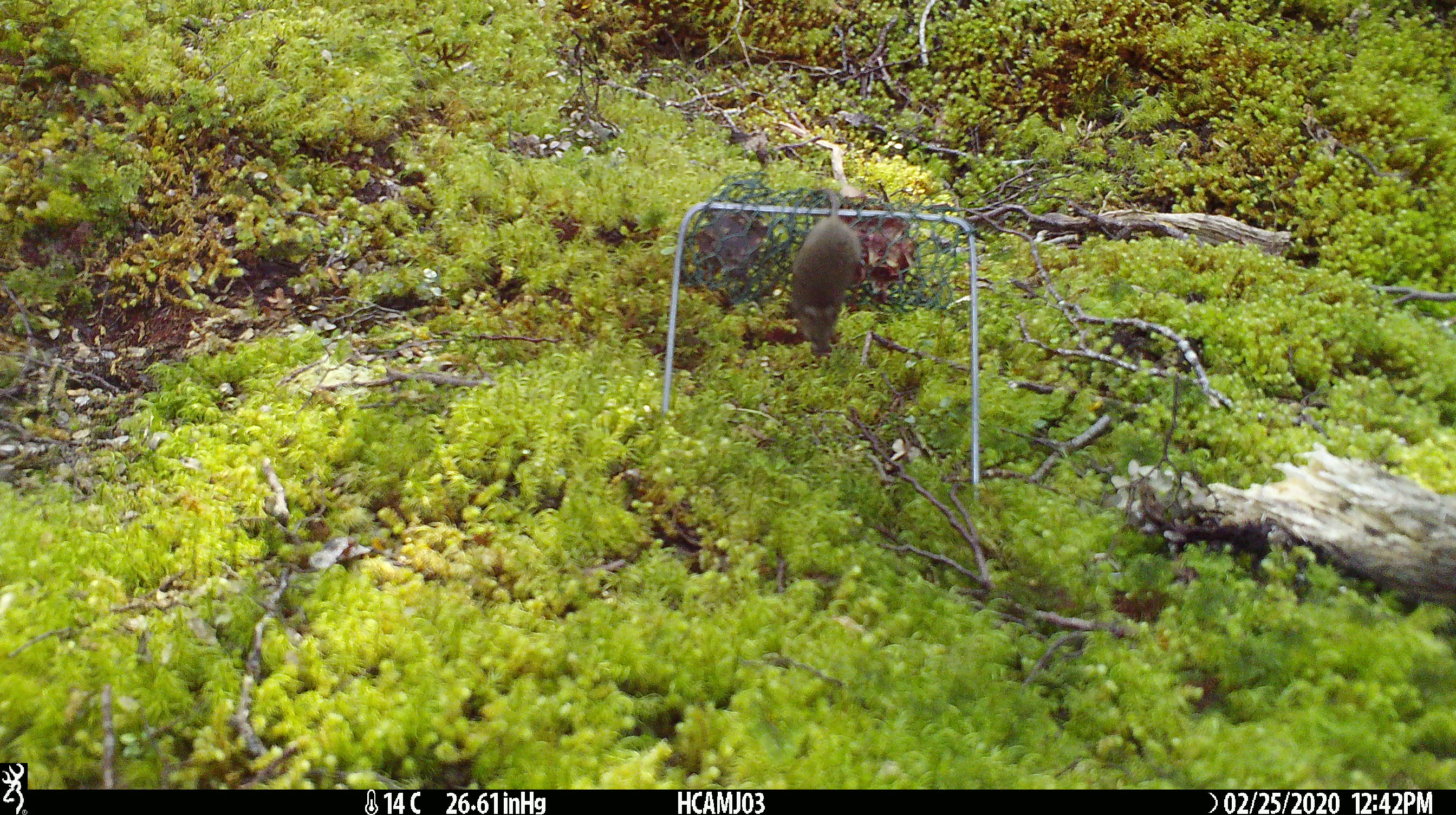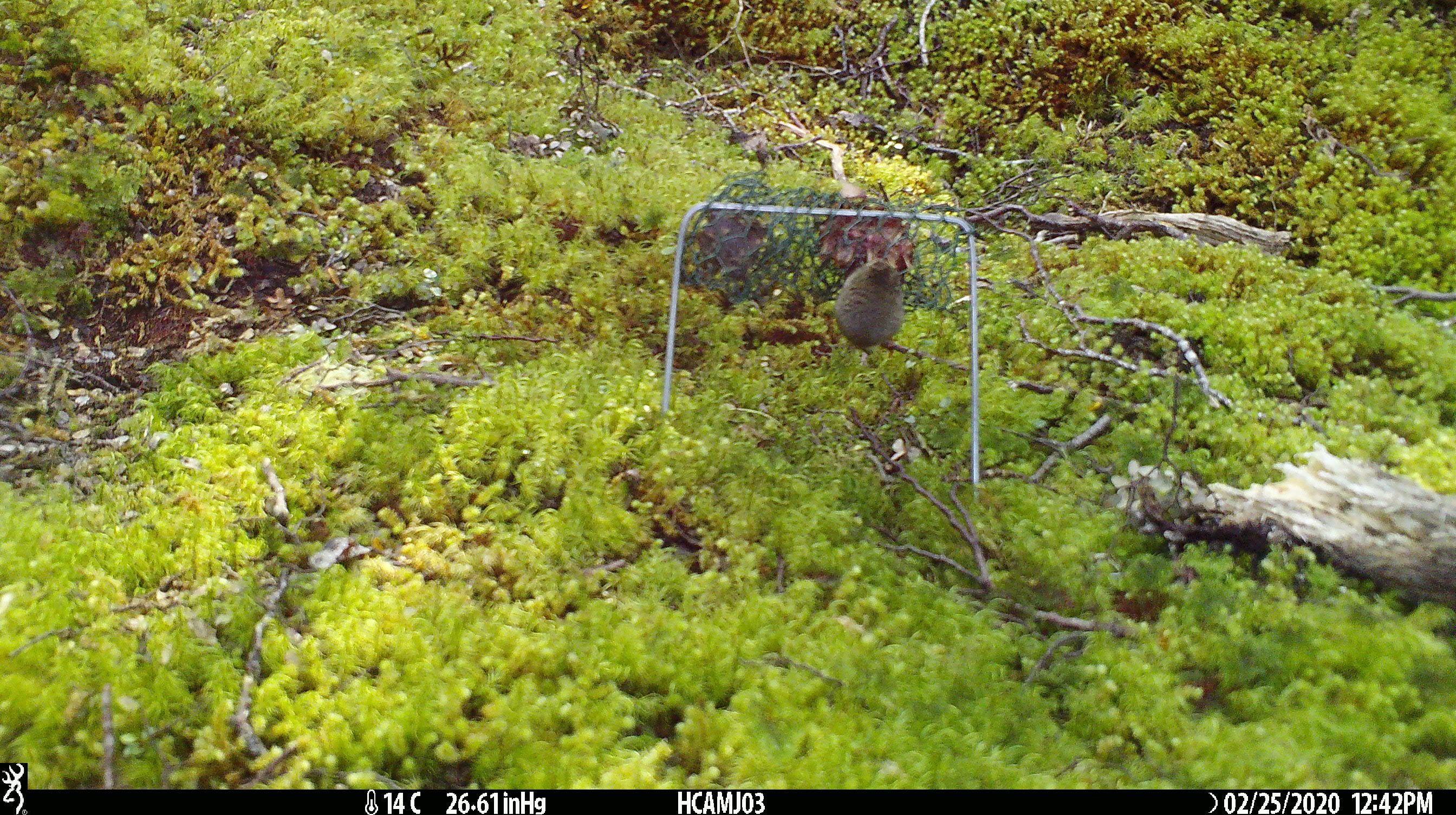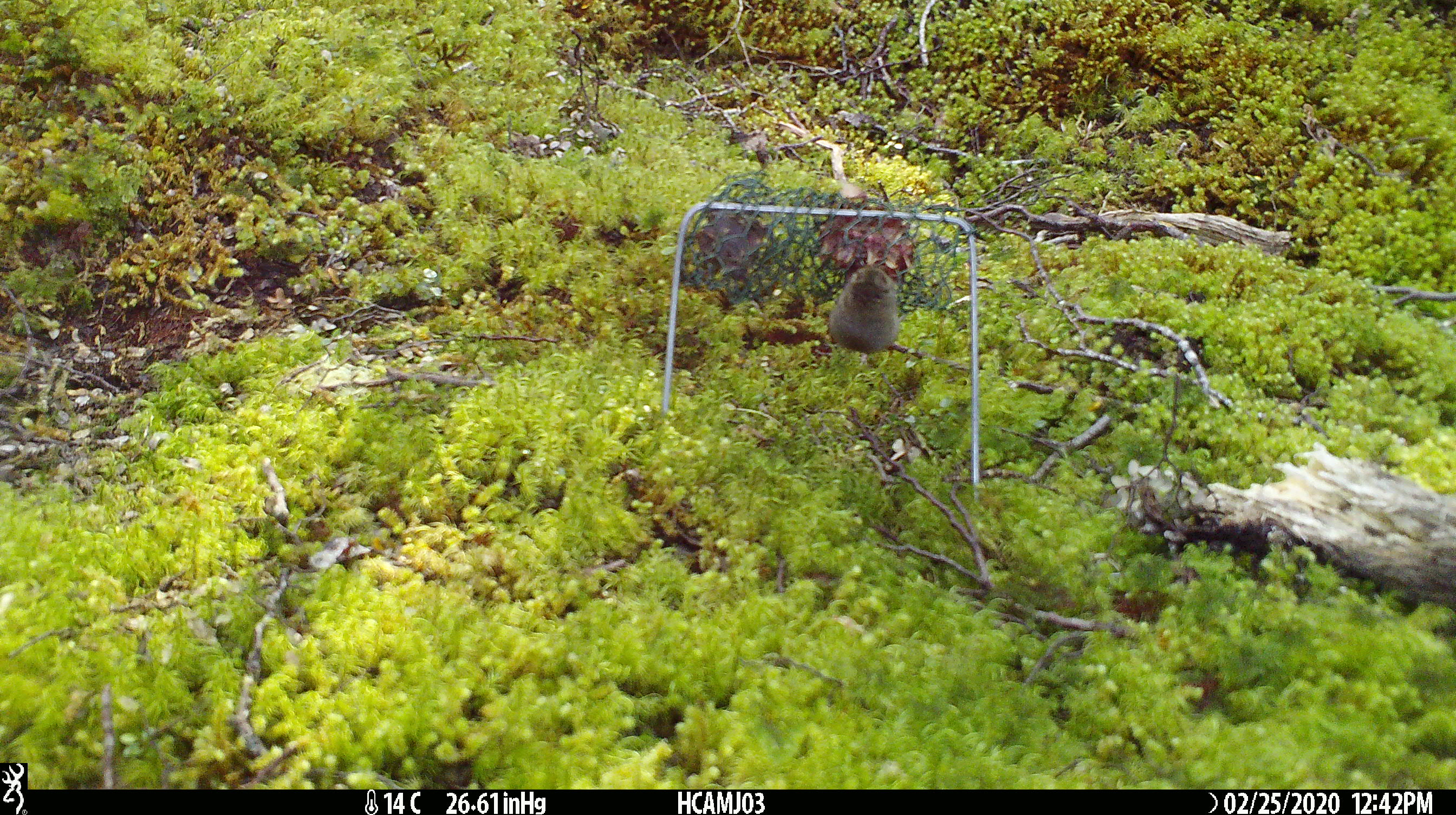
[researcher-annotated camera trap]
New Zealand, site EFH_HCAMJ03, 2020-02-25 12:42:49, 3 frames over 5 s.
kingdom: Animalia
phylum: Chordata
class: Mammalia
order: Rodentia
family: Muridae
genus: Mus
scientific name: Mus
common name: mouse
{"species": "mouse (Mus)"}